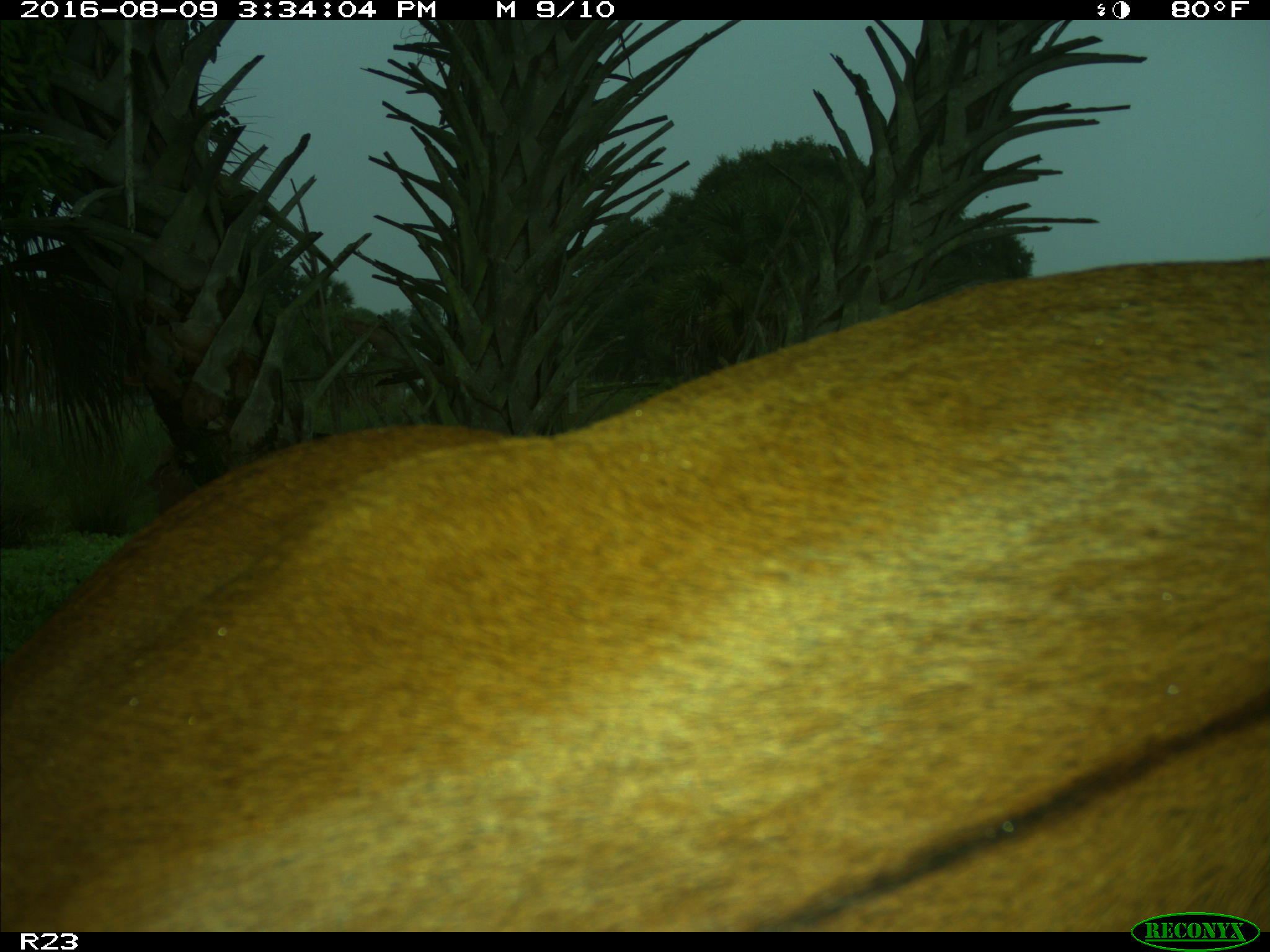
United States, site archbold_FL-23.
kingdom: Animalia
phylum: Chordata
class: Mammalia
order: Artiodactyla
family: Bovidae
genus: Bos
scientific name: Bos taurus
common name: domestic cow